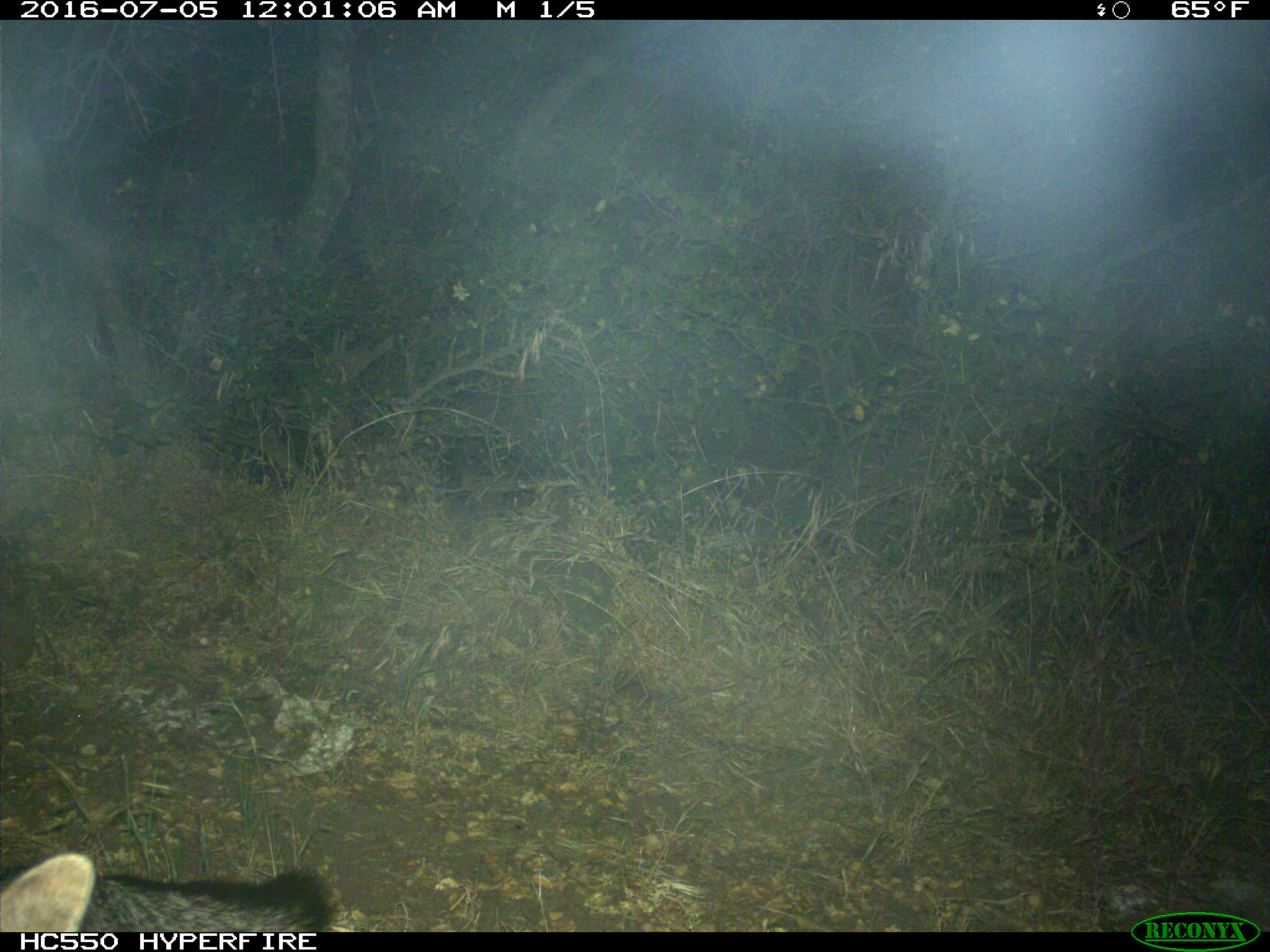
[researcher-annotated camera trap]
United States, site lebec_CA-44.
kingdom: Animalia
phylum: Chordata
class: Mammalia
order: Carnivora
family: Canidae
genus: Urocyon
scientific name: Urocyon cinereoargenteus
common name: gray fox